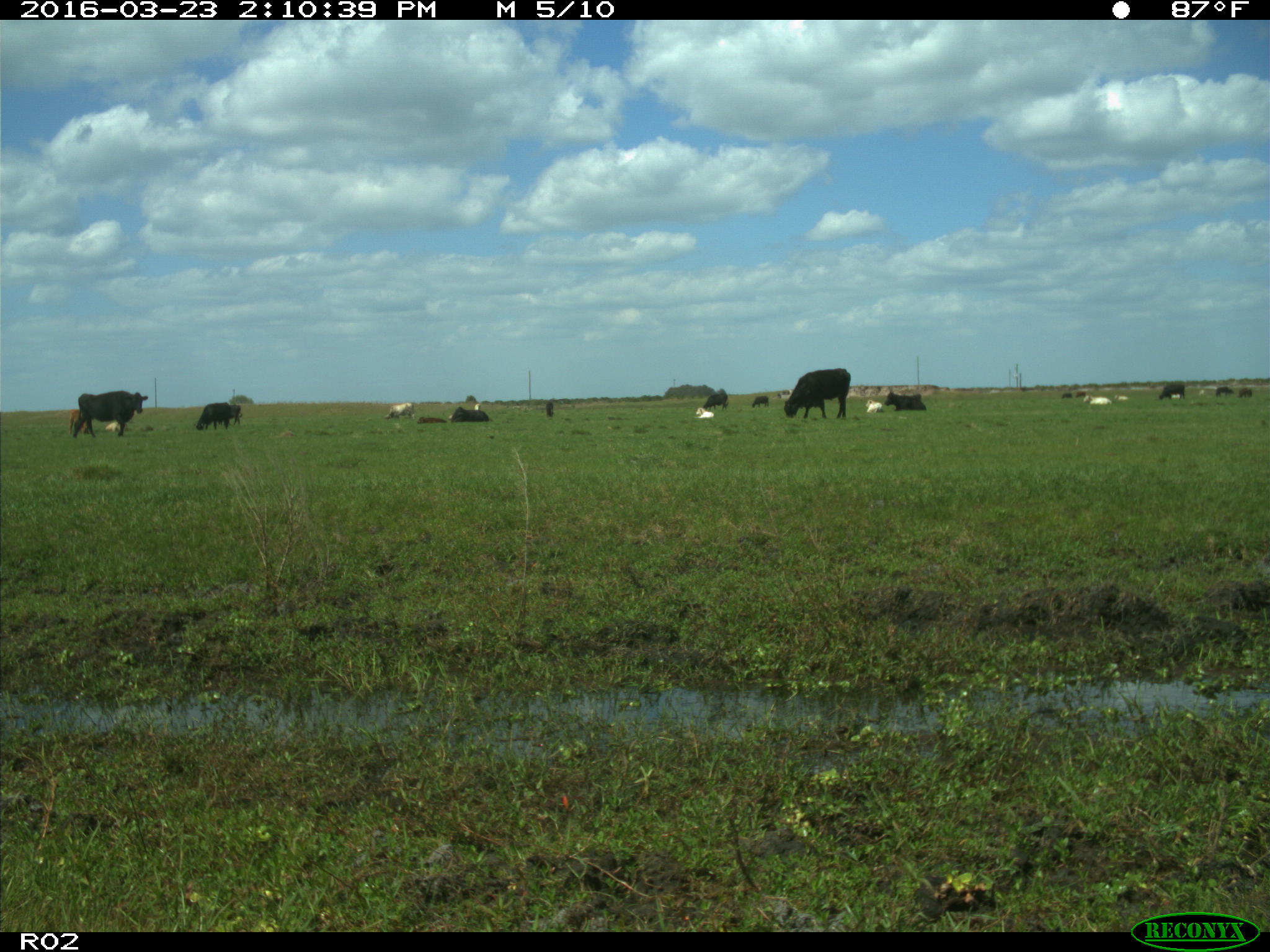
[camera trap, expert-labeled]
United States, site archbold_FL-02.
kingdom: Animalia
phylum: Chordata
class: Mammalia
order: Artiodactyla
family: Bovidae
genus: Bos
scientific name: Bos taurus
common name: domestic cow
Bos taurus (domestic cow).